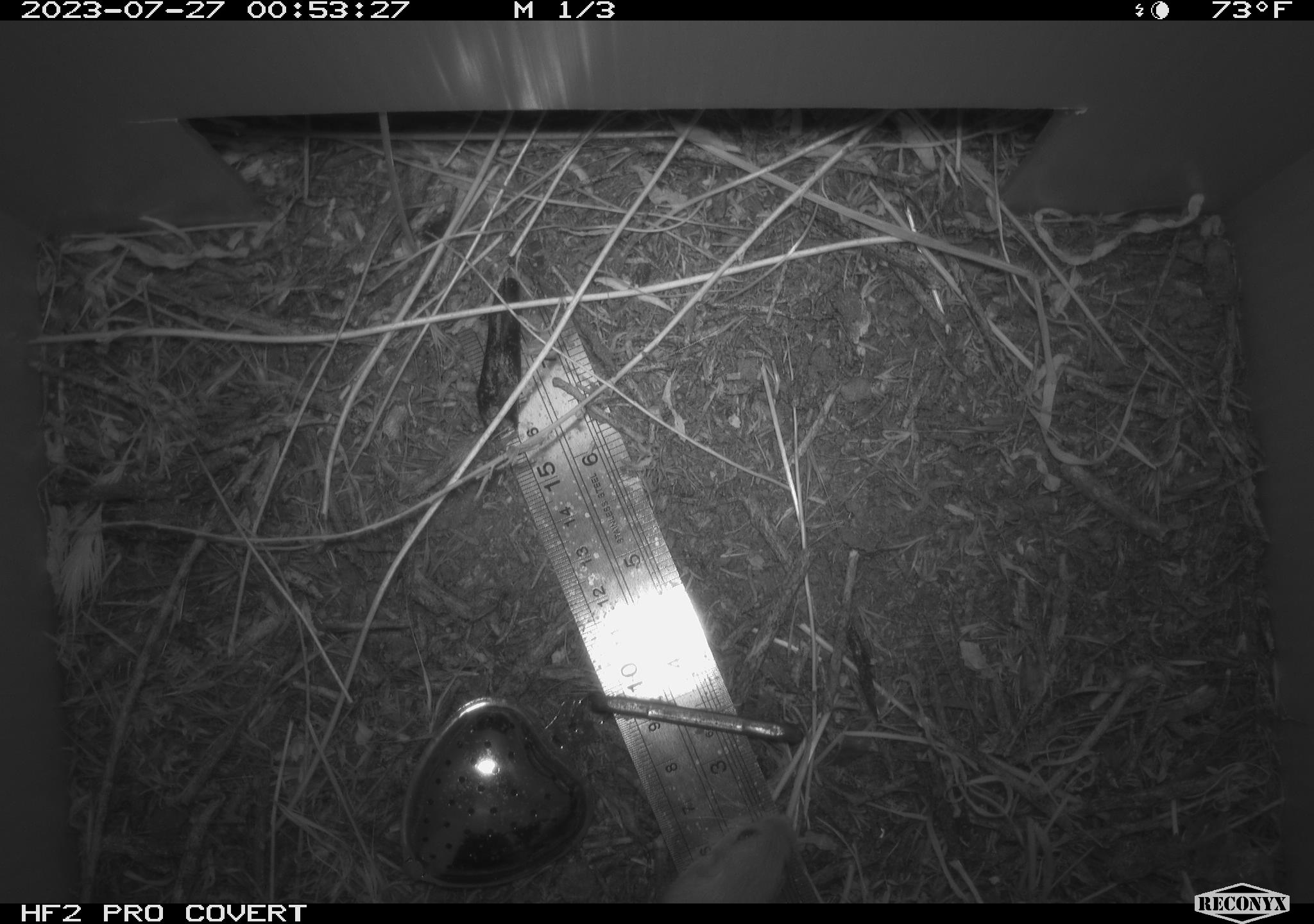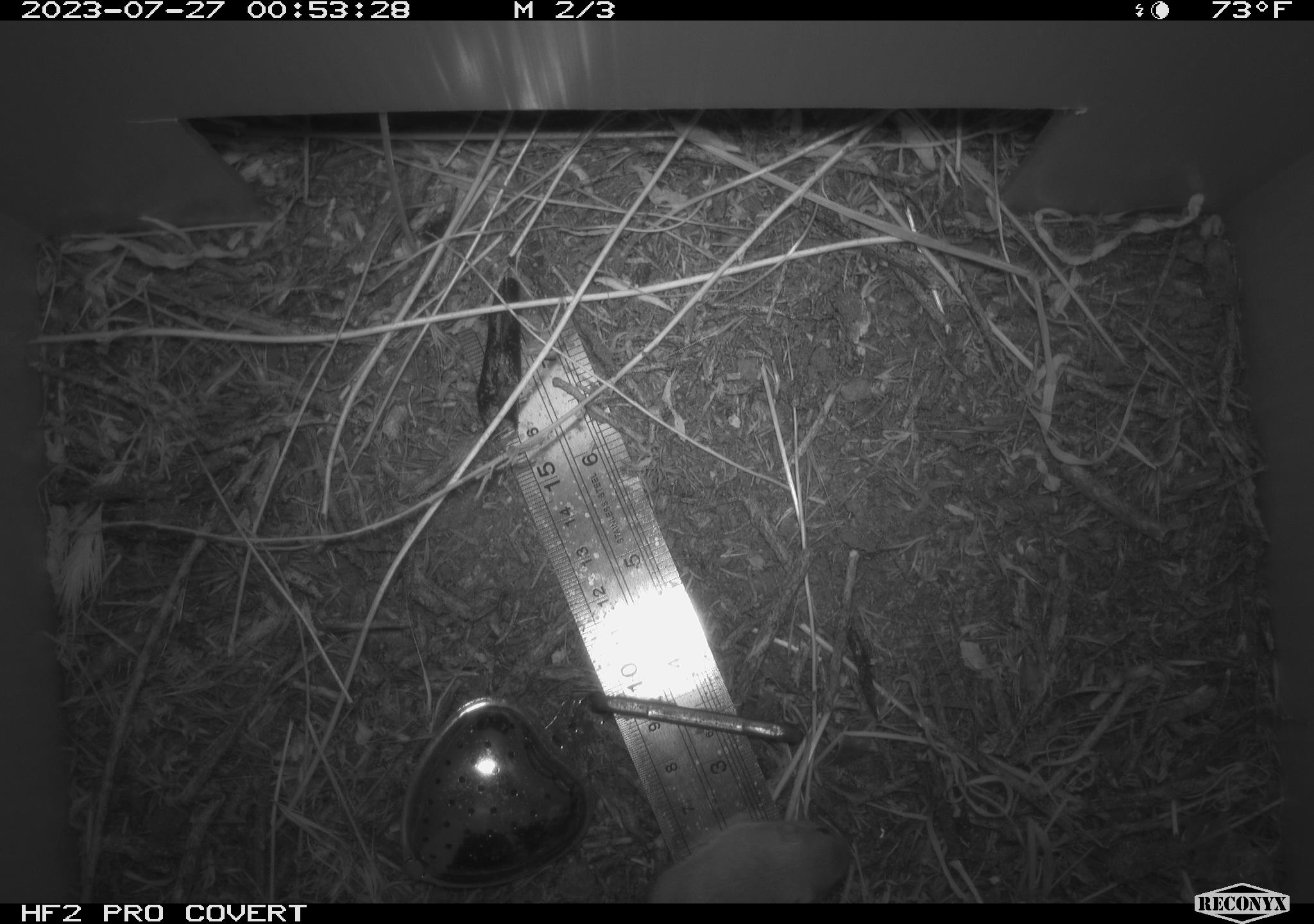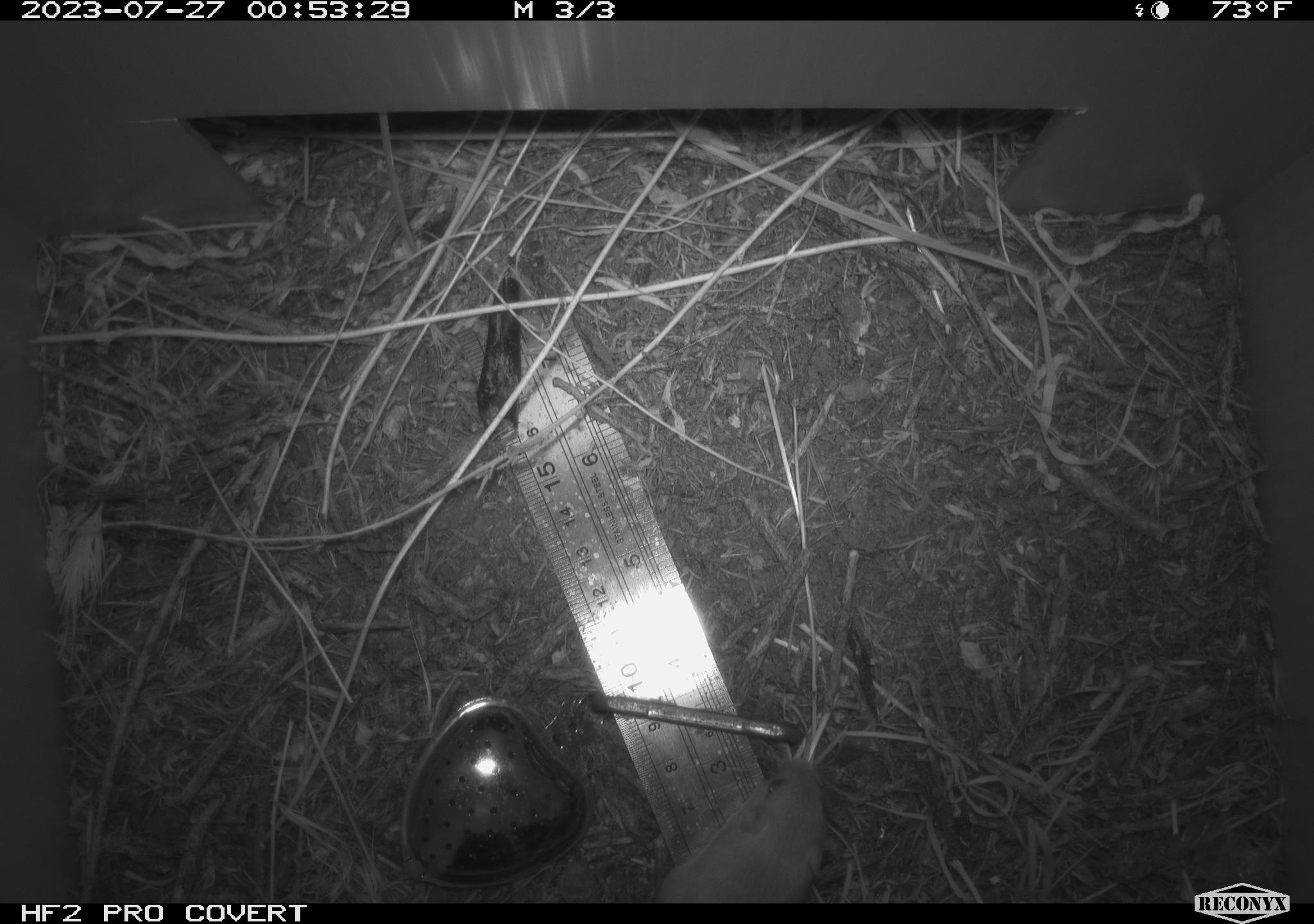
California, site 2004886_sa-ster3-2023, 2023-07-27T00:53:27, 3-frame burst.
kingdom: Animalia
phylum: Chordata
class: Mammalia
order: Rodentia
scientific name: Rodentia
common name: mouse species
Mouse species (Rodentia).